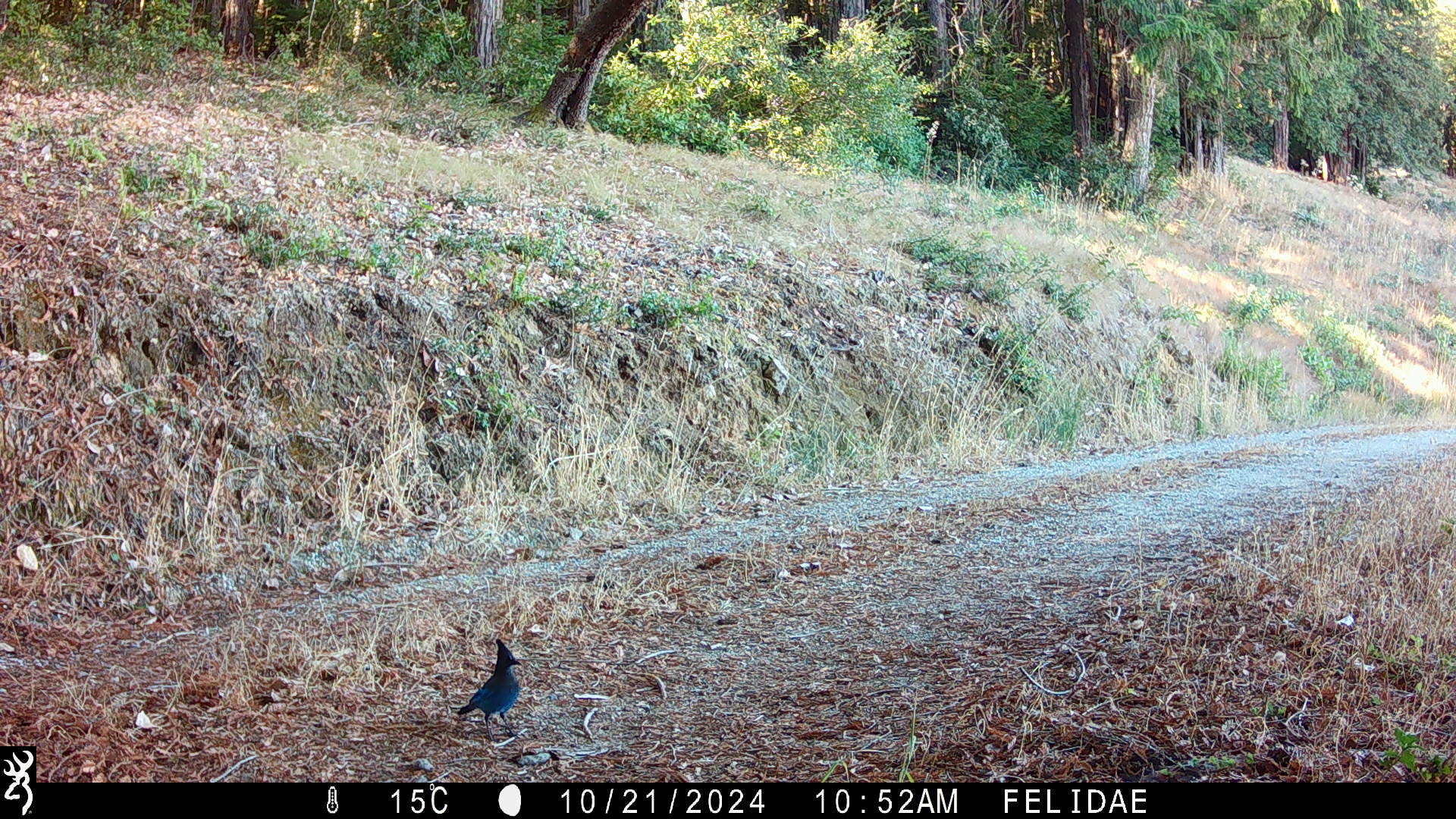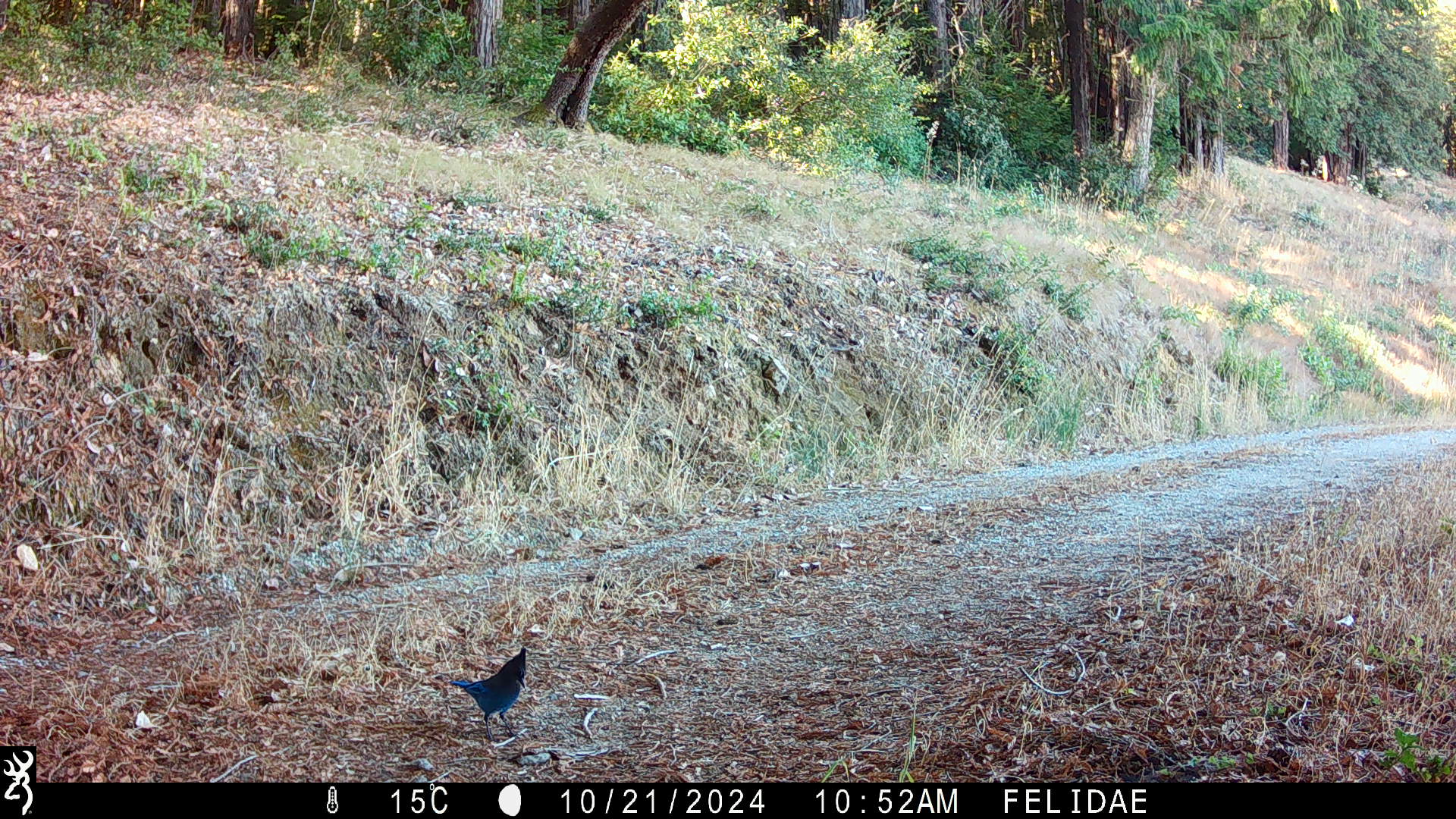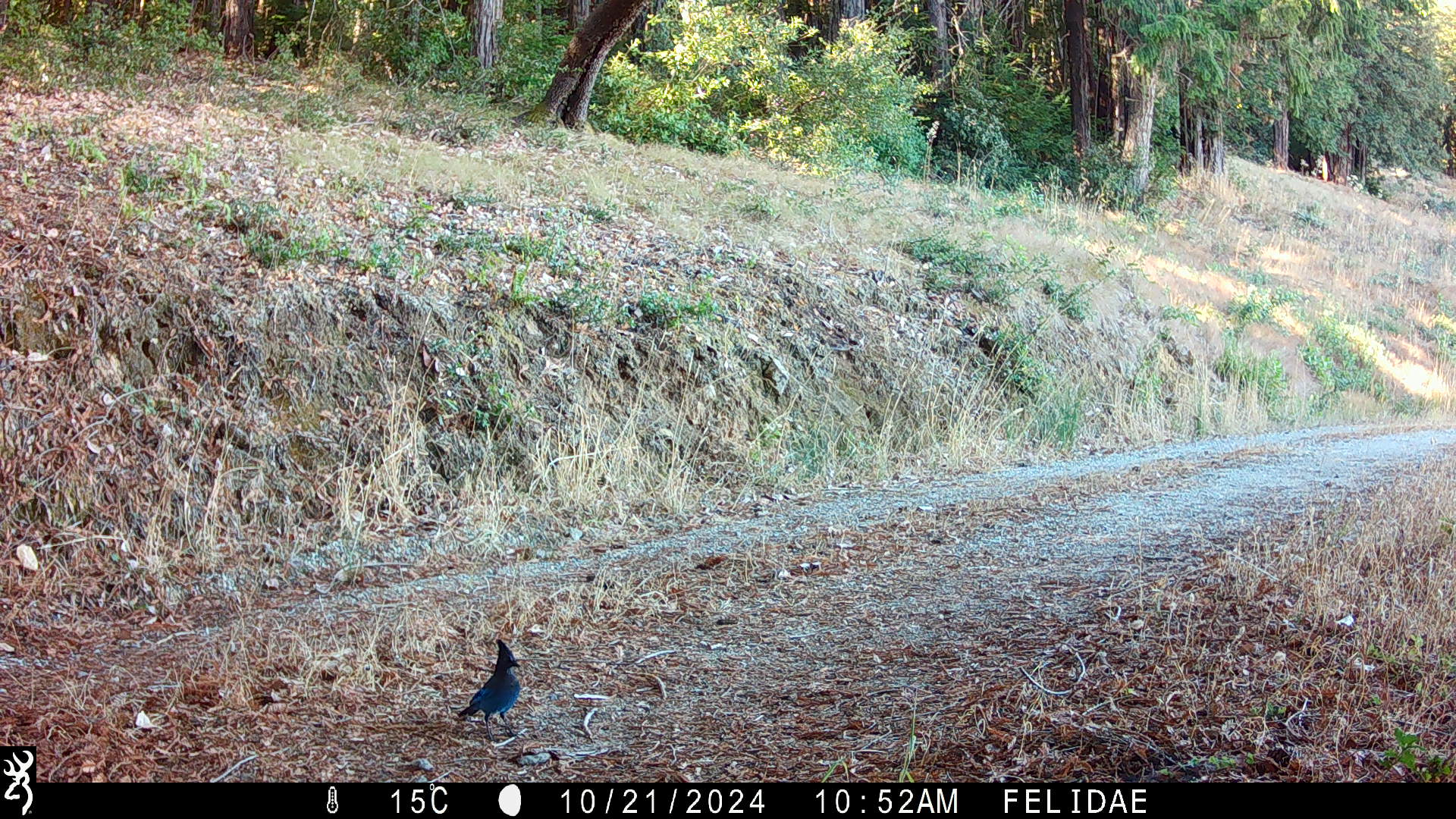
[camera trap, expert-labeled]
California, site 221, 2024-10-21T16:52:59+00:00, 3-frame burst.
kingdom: Animalia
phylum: Chordata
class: Aves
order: Passeriformes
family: Corvidae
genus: Cyanocitta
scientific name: Cyanocitta stelleri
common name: steller's jay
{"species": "steller's jay (Cyanocitta stelleri)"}